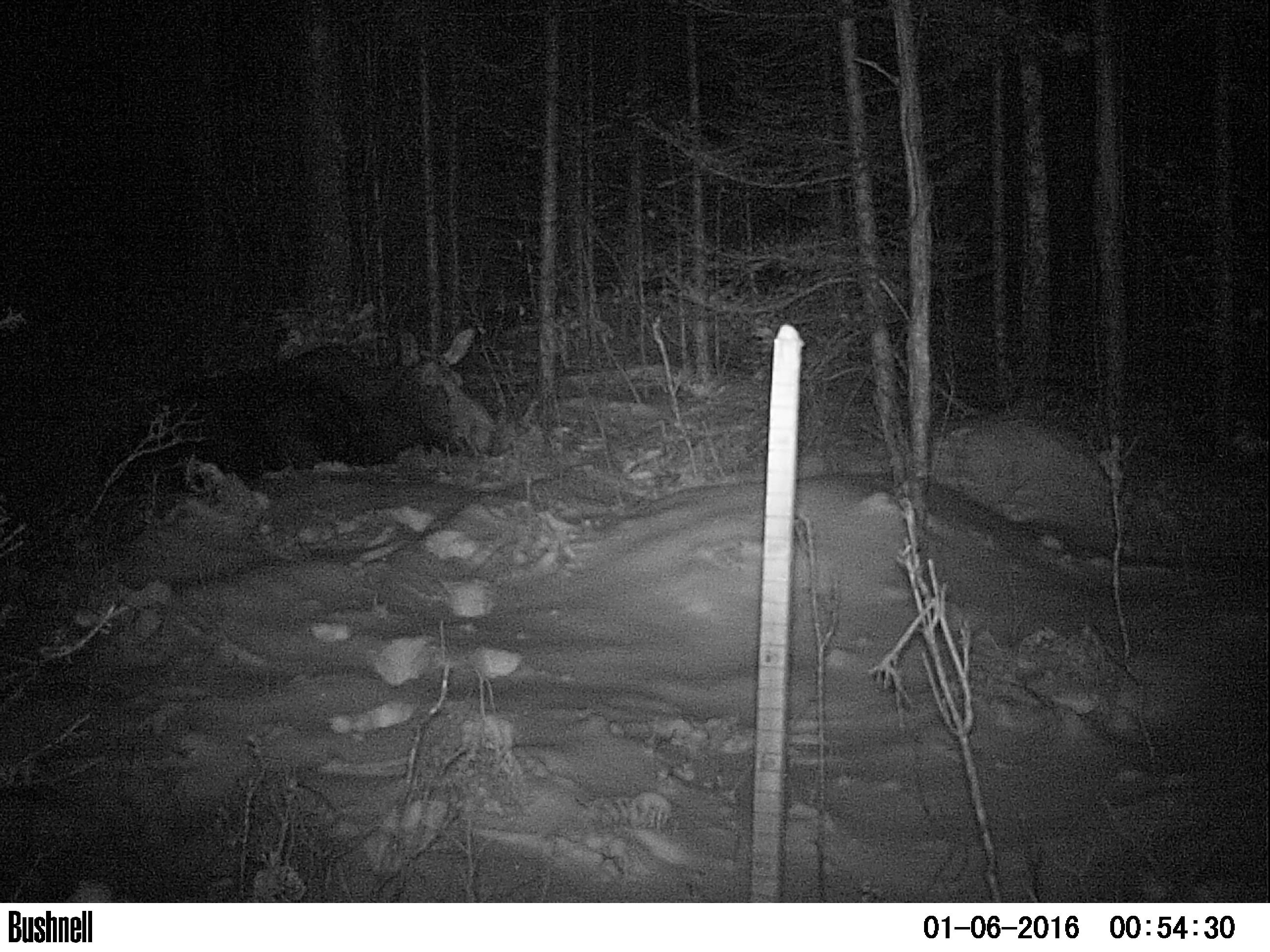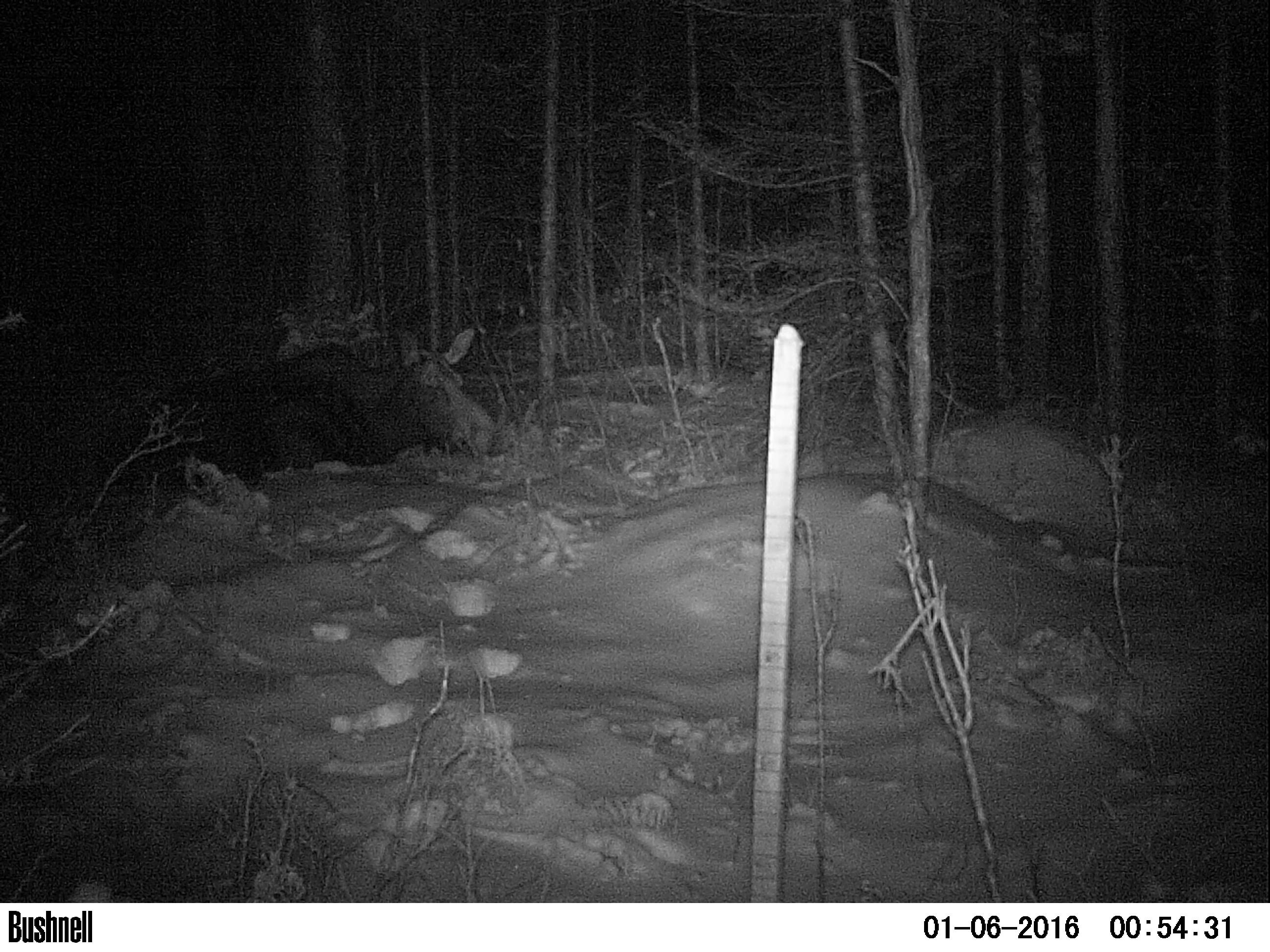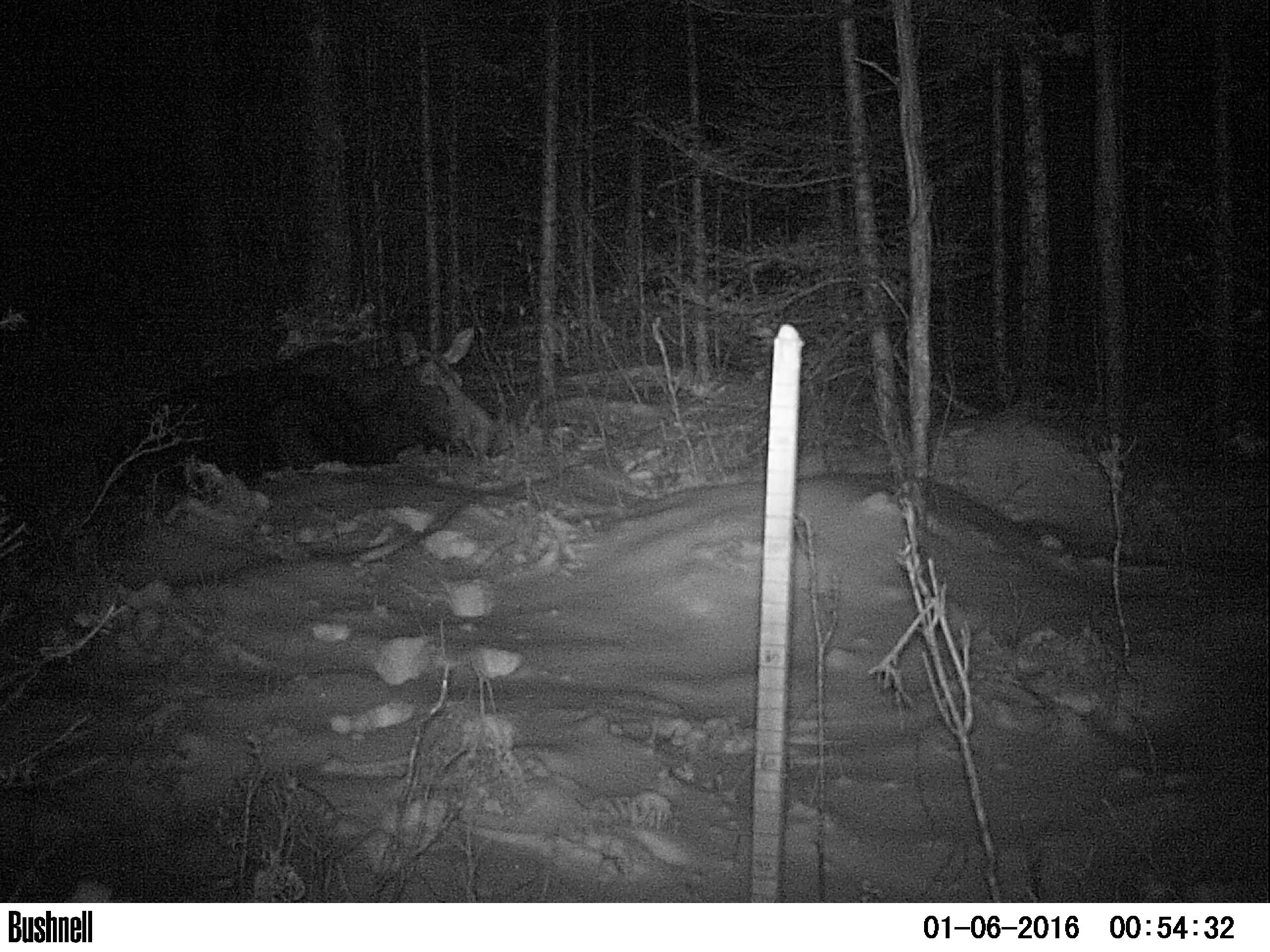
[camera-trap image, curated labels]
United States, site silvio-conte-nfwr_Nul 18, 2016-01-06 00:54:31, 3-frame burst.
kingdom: Animalia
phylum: Chordata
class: Mammalia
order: Artiodactyla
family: Cervidae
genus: Alces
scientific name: Alces alces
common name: moose